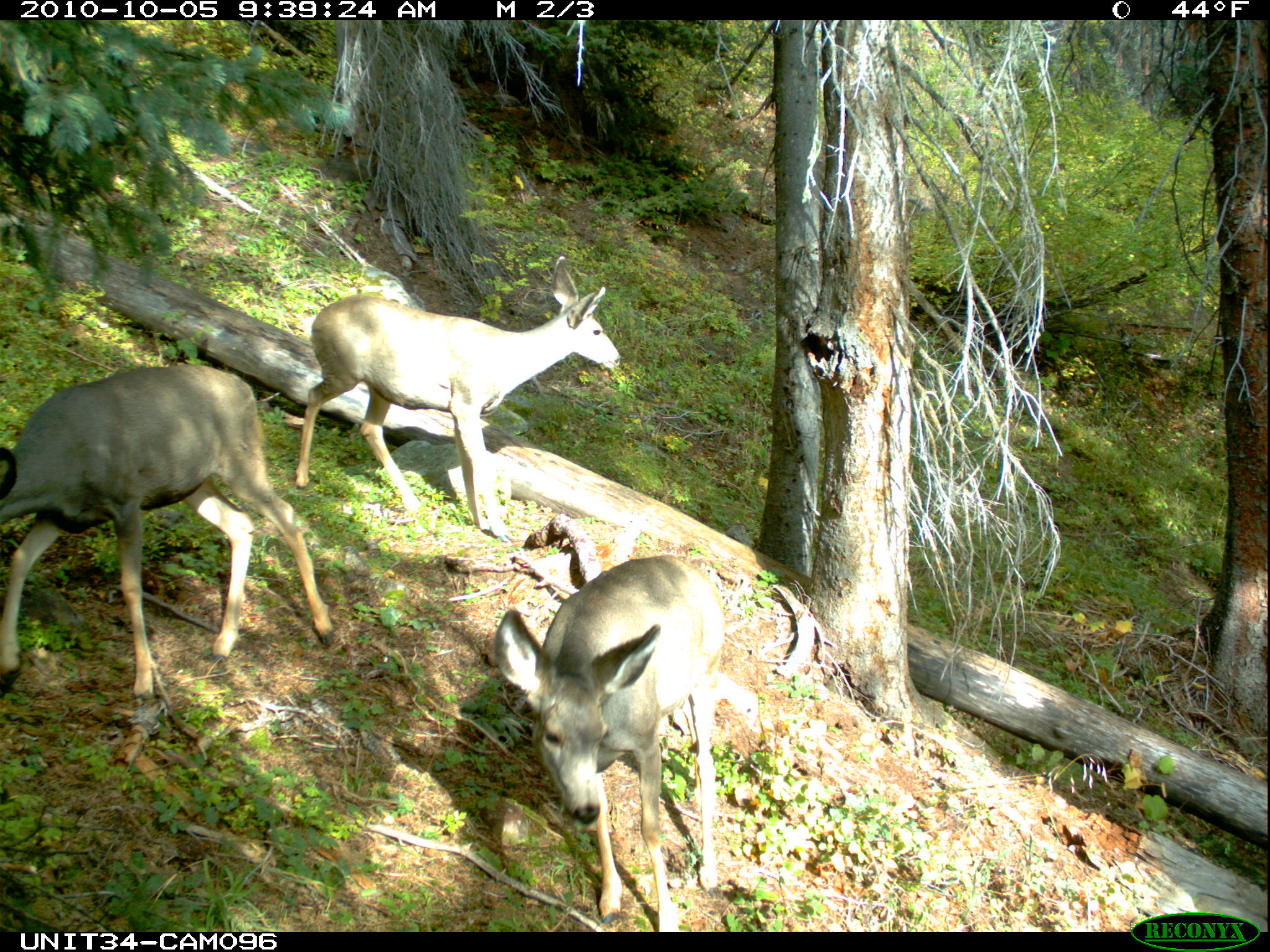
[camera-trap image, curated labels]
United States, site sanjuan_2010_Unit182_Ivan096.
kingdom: Animalia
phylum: Chordata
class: Mammalia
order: Artiodactyla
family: Cervidae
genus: Odocoileus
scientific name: Odocoileus hemionus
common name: mule deer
Odocoileus hemionus (mule deer).